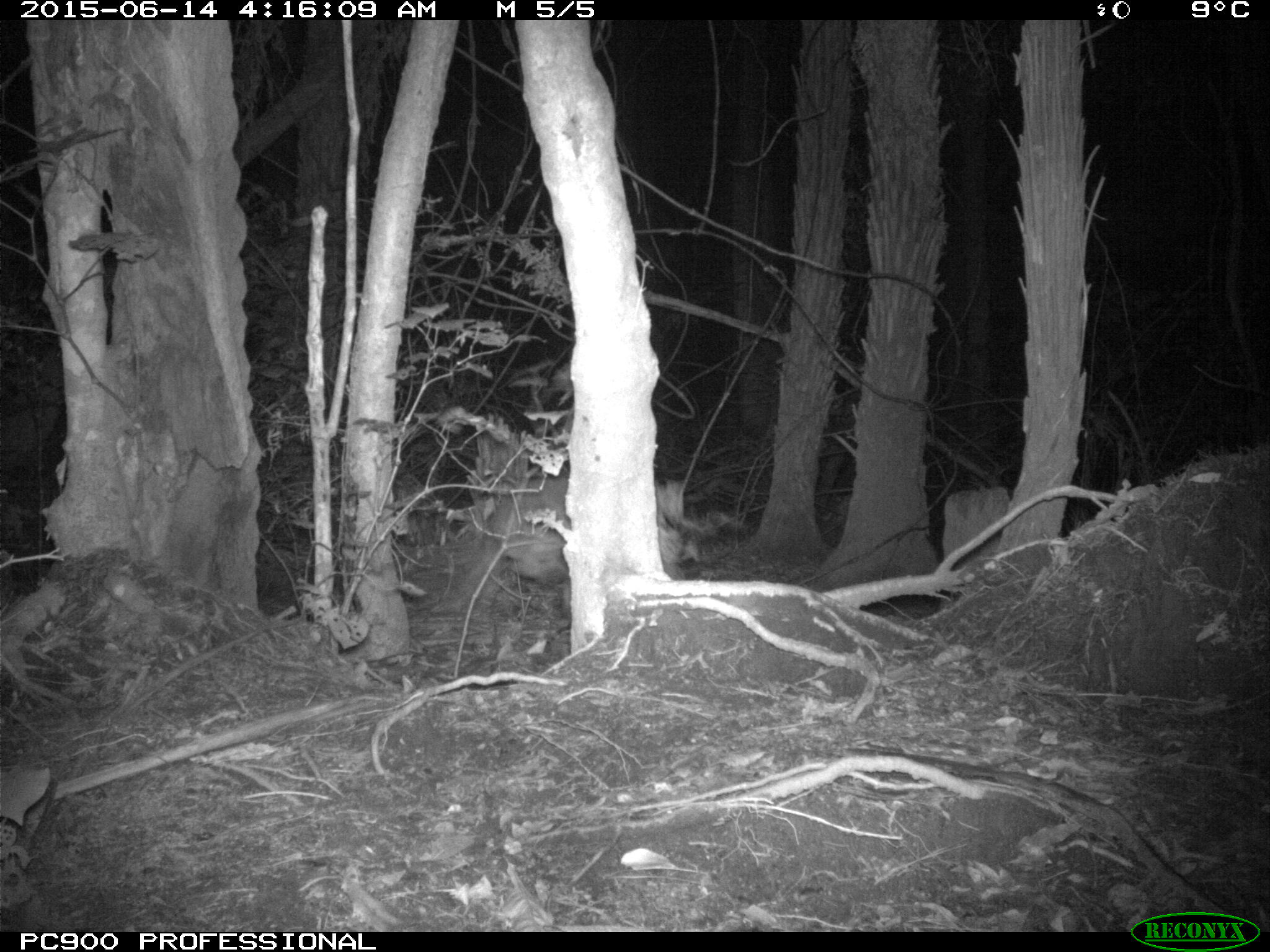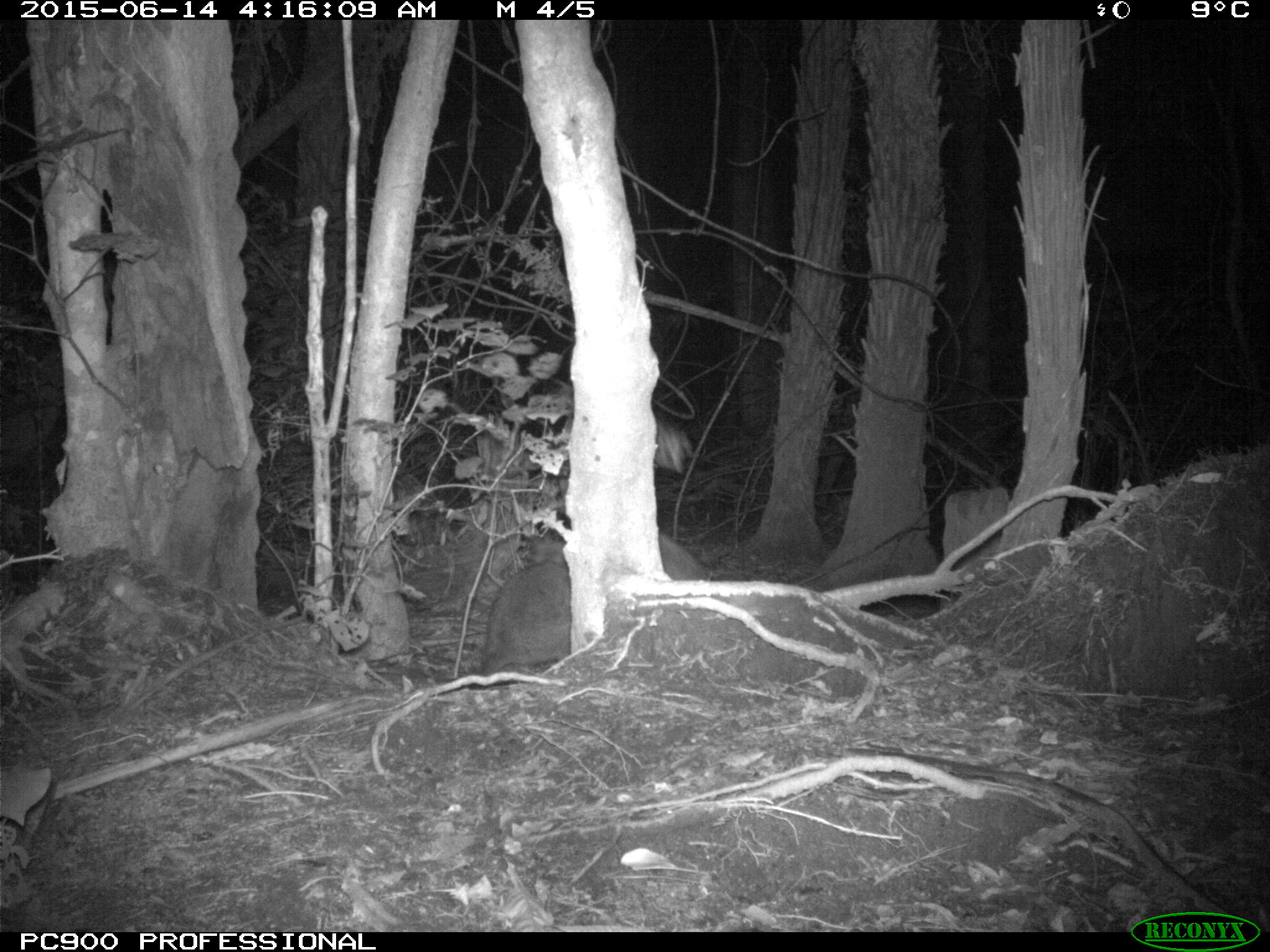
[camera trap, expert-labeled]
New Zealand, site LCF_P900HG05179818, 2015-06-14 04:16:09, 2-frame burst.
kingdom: Animalia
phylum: Chordata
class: Mammalia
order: Diprotodontia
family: Macropodidae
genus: Notamacropus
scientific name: Notamacropus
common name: wallaby